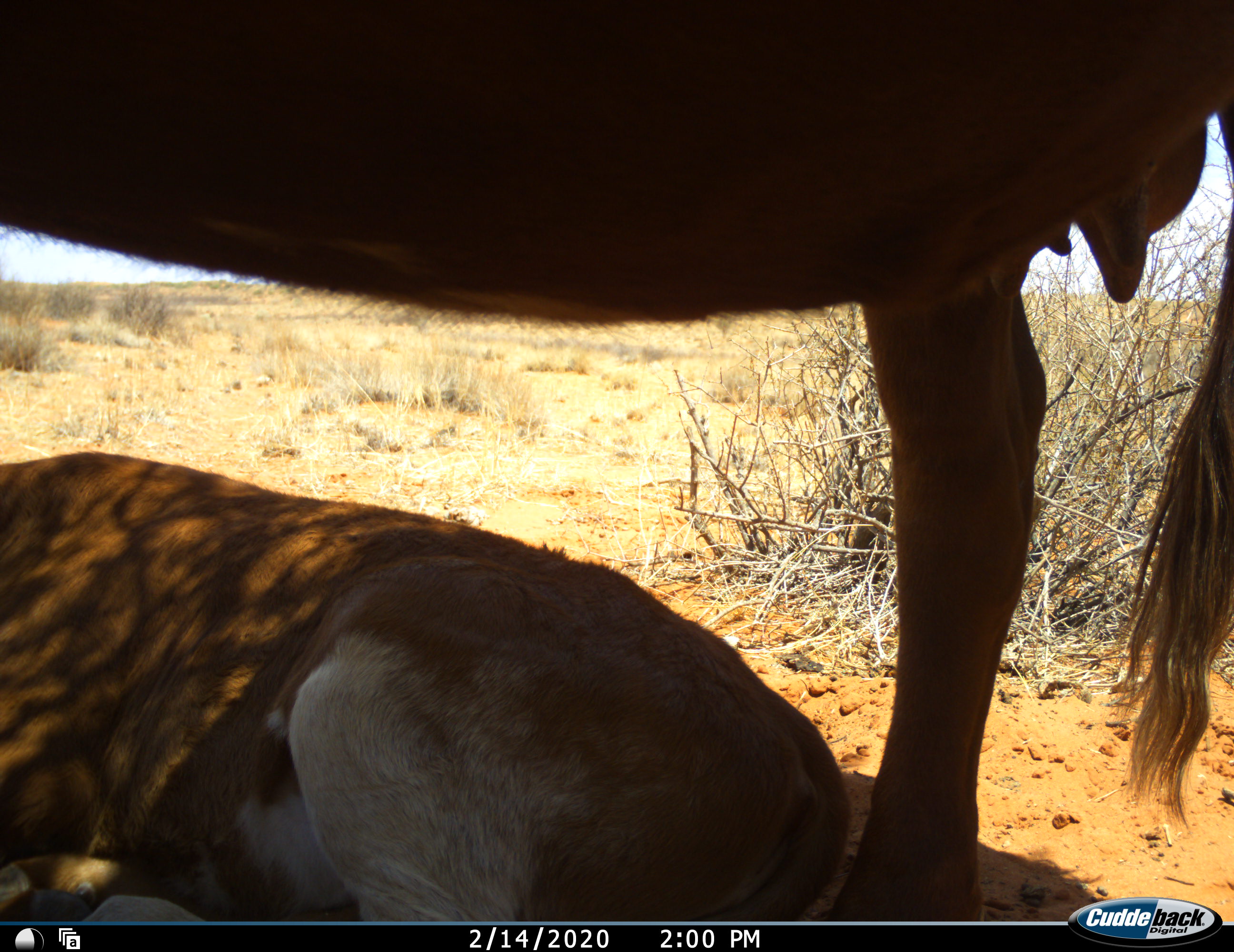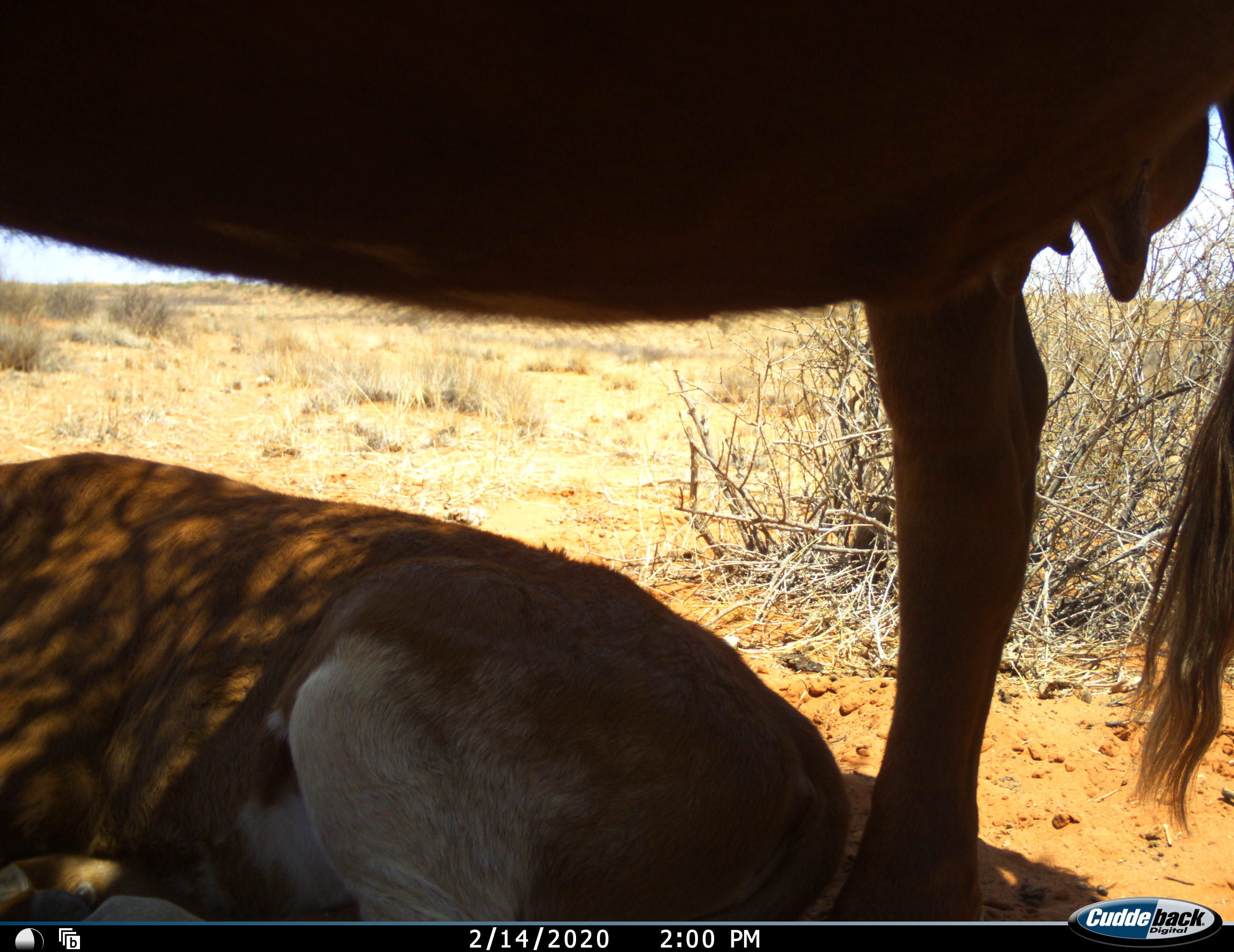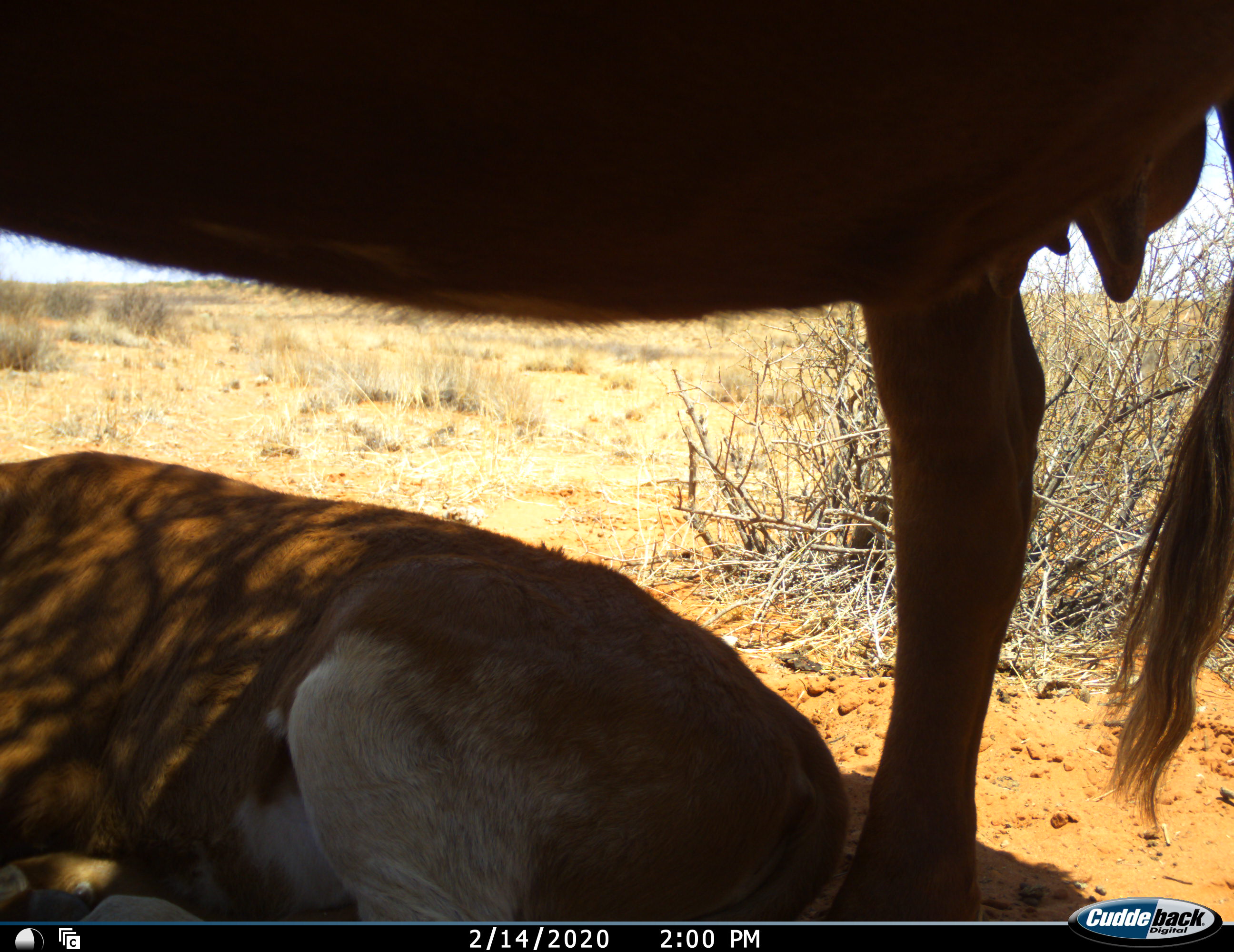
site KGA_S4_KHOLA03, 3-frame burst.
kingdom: Animalia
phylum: Chordata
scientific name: Vertebrata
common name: domestic animal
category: domesticanimal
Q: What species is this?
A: Domesticanimal (domestic animal) (Vertebrata).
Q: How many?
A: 2.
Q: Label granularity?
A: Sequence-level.